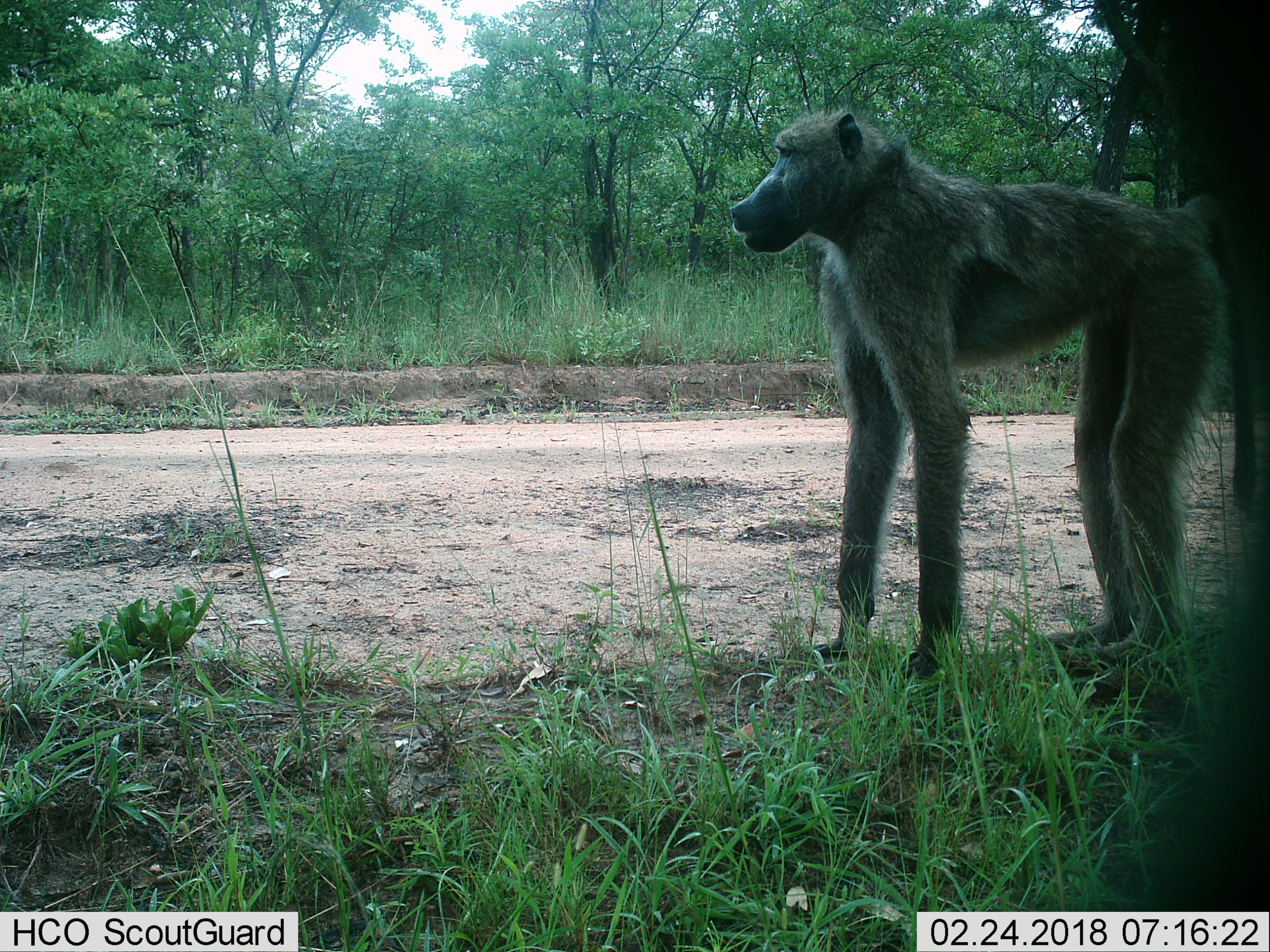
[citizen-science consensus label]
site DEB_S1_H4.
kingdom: Animalia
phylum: Chordata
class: Mammalia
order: Primates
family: Cercopithecidae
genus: Papio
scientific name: Papio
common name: baboon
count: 1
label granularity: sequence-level